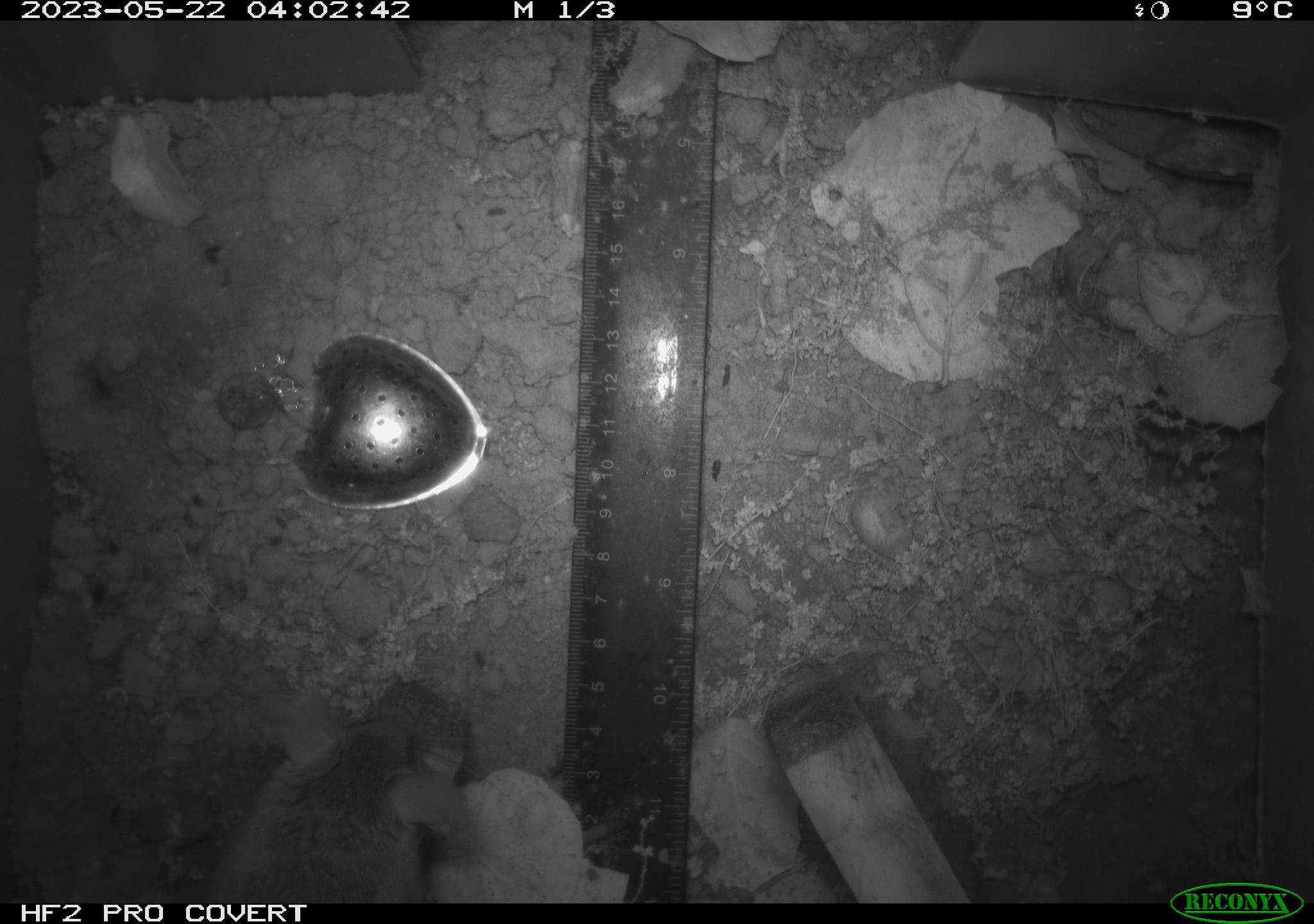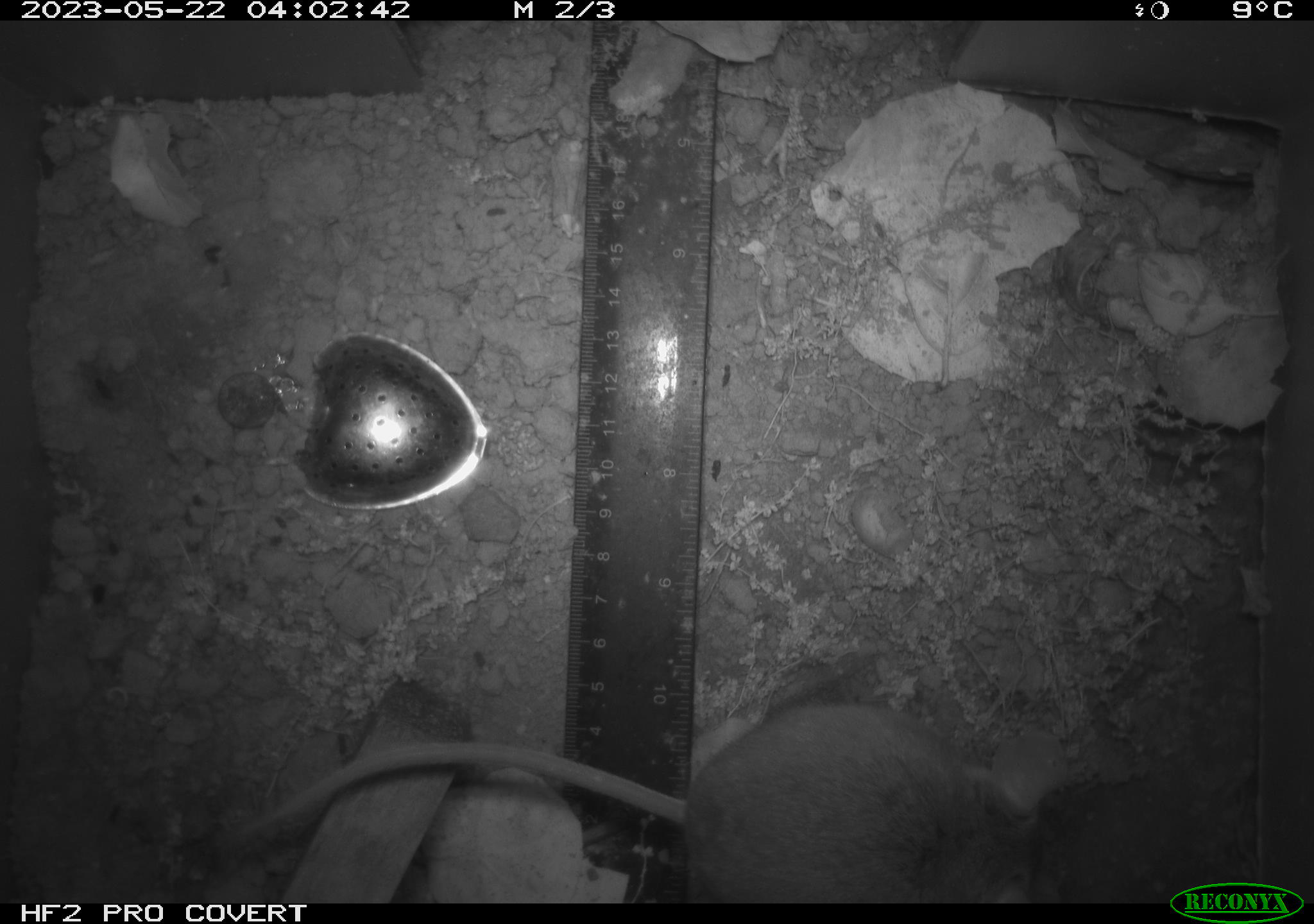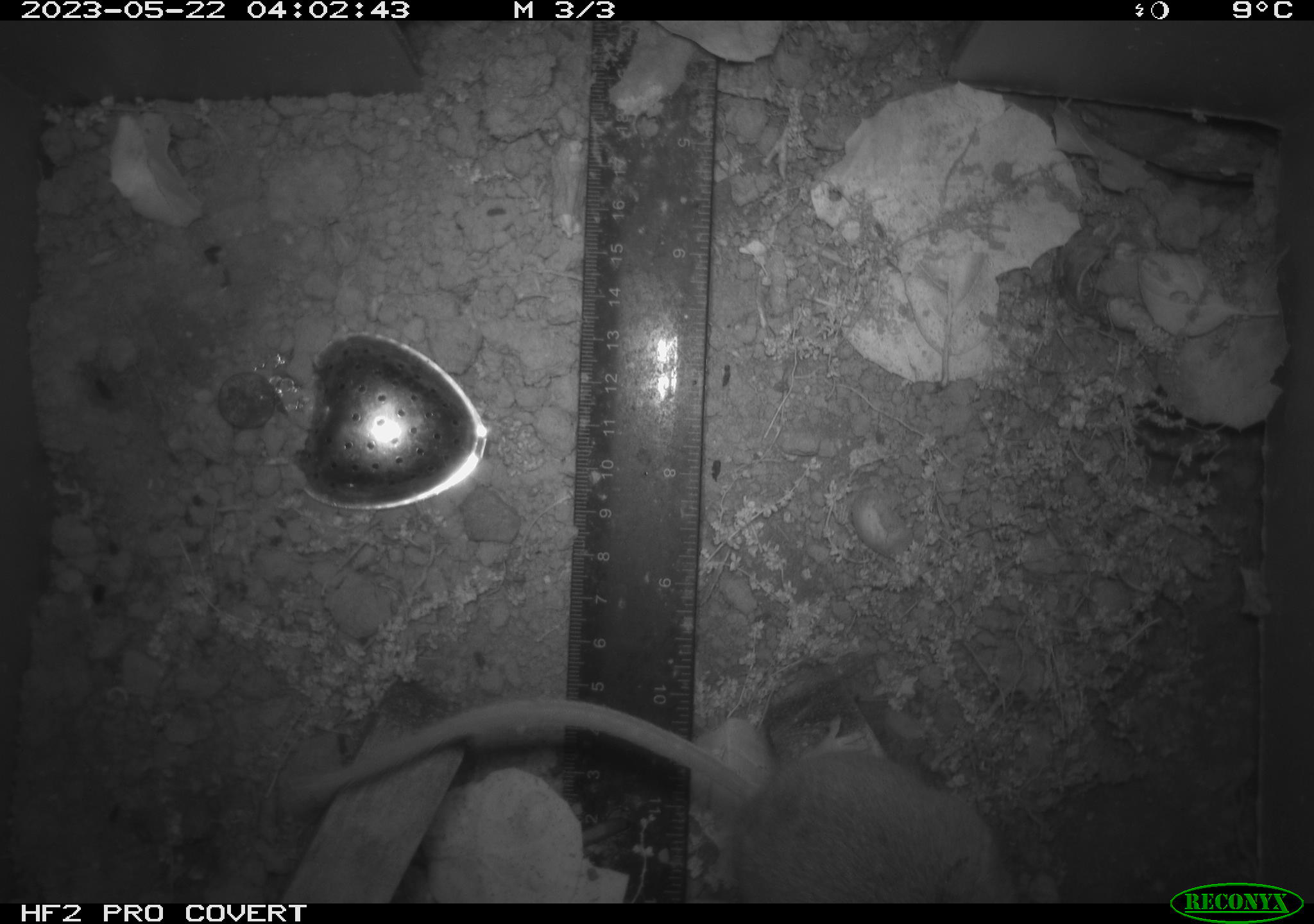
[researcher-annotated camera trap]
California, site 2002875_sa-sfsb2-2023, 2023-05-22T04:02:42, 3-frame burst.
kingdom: Animalia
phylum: Chordata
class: Mammalia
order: Rodentia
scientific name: Rodentia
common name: mouse species